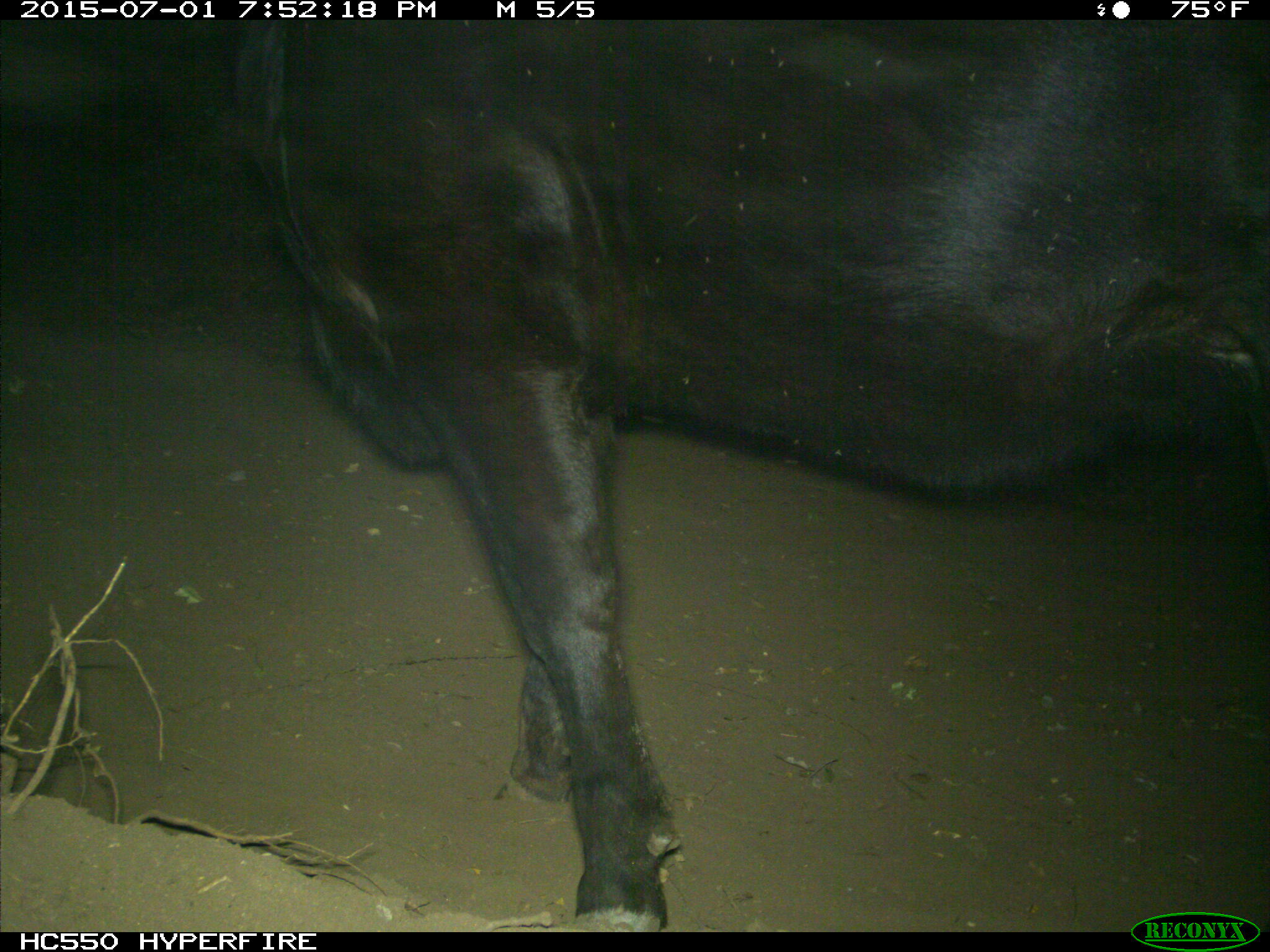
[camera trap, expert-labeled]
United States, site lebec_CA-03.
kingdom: Animalia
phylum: Chordata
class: Mammalia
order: Artiodactyla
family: Bovidae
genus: Bos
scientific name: Bos taurus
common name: domestic cow